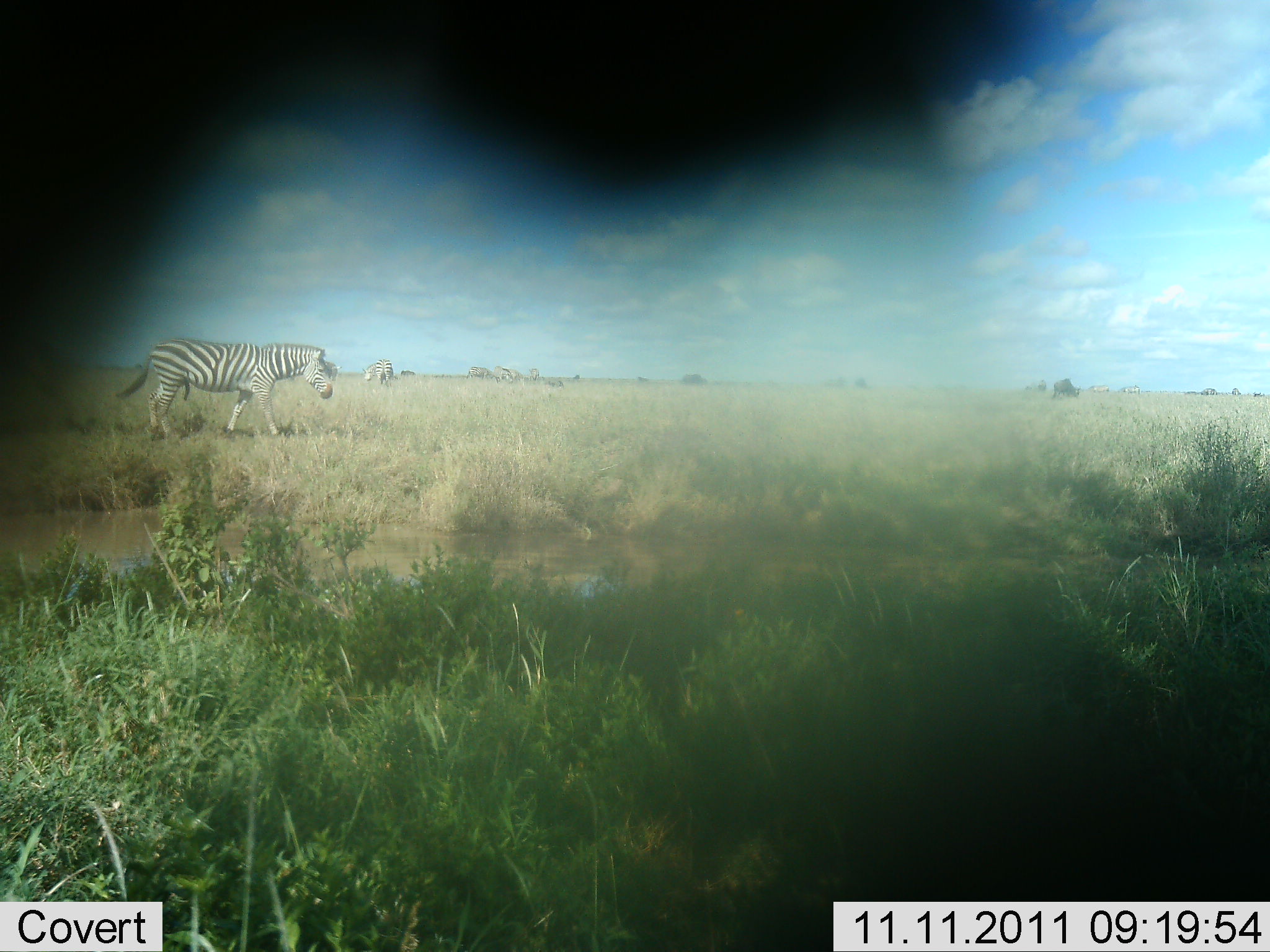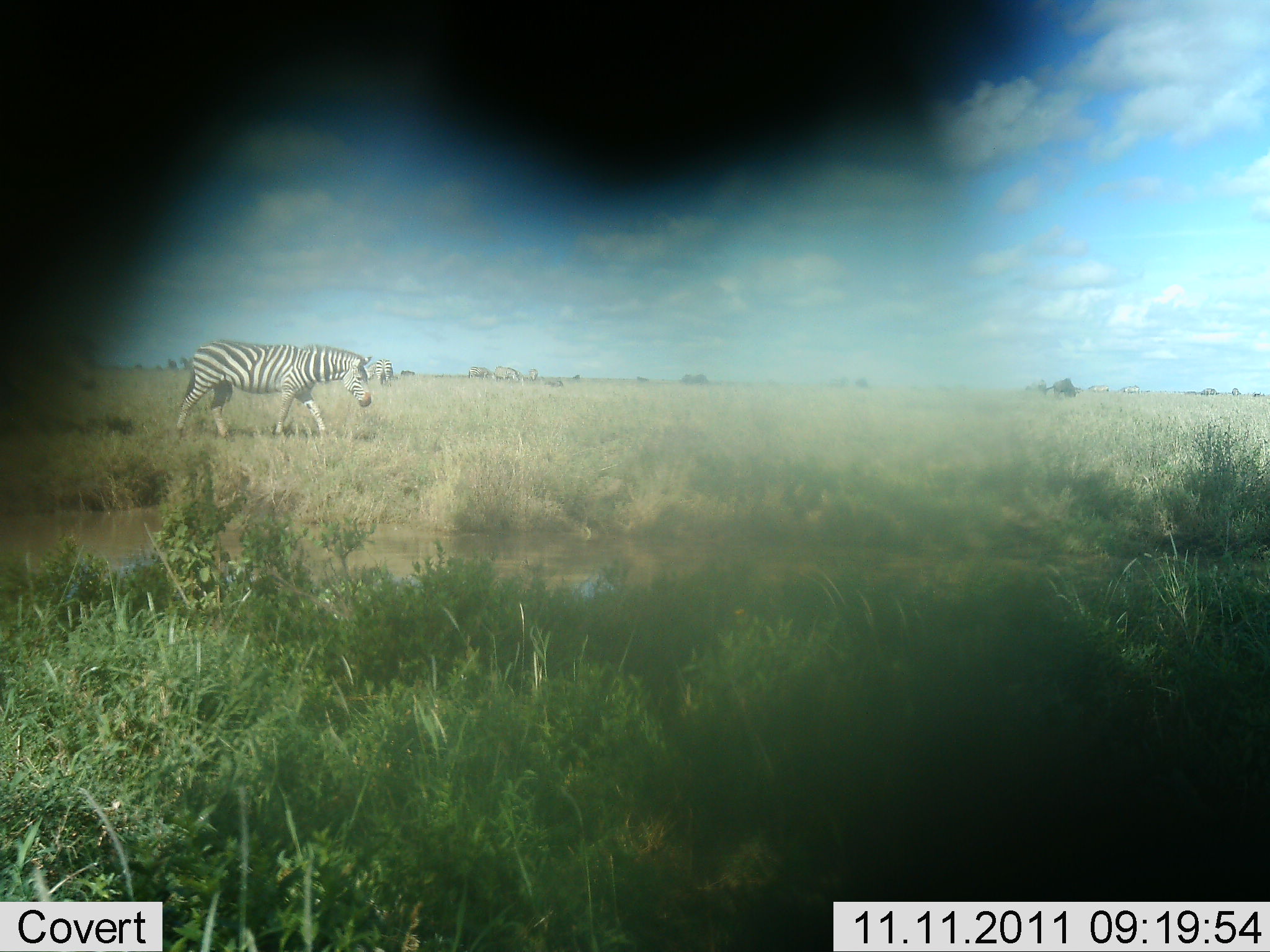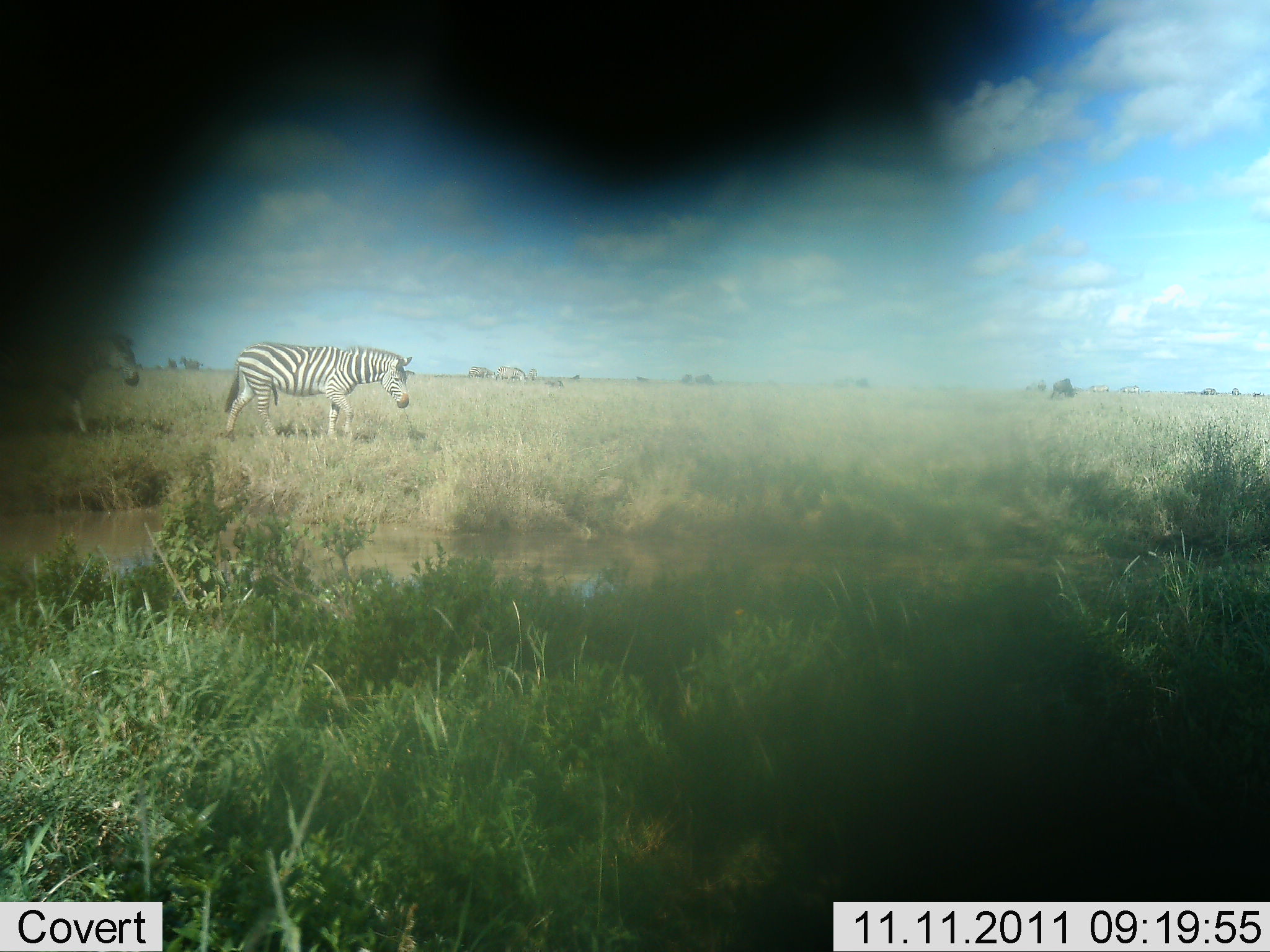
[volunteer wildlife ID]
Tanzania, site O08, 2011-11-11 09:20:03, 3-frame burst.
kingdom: Animalia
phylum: Chordata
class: Mammalia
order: Perissodactyla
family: Equidae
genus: Equus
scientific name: Equus quagga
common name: plains zebra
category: zebra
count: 2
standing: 23%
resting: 0%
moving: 92%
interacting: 0%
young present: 0%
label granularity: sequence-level